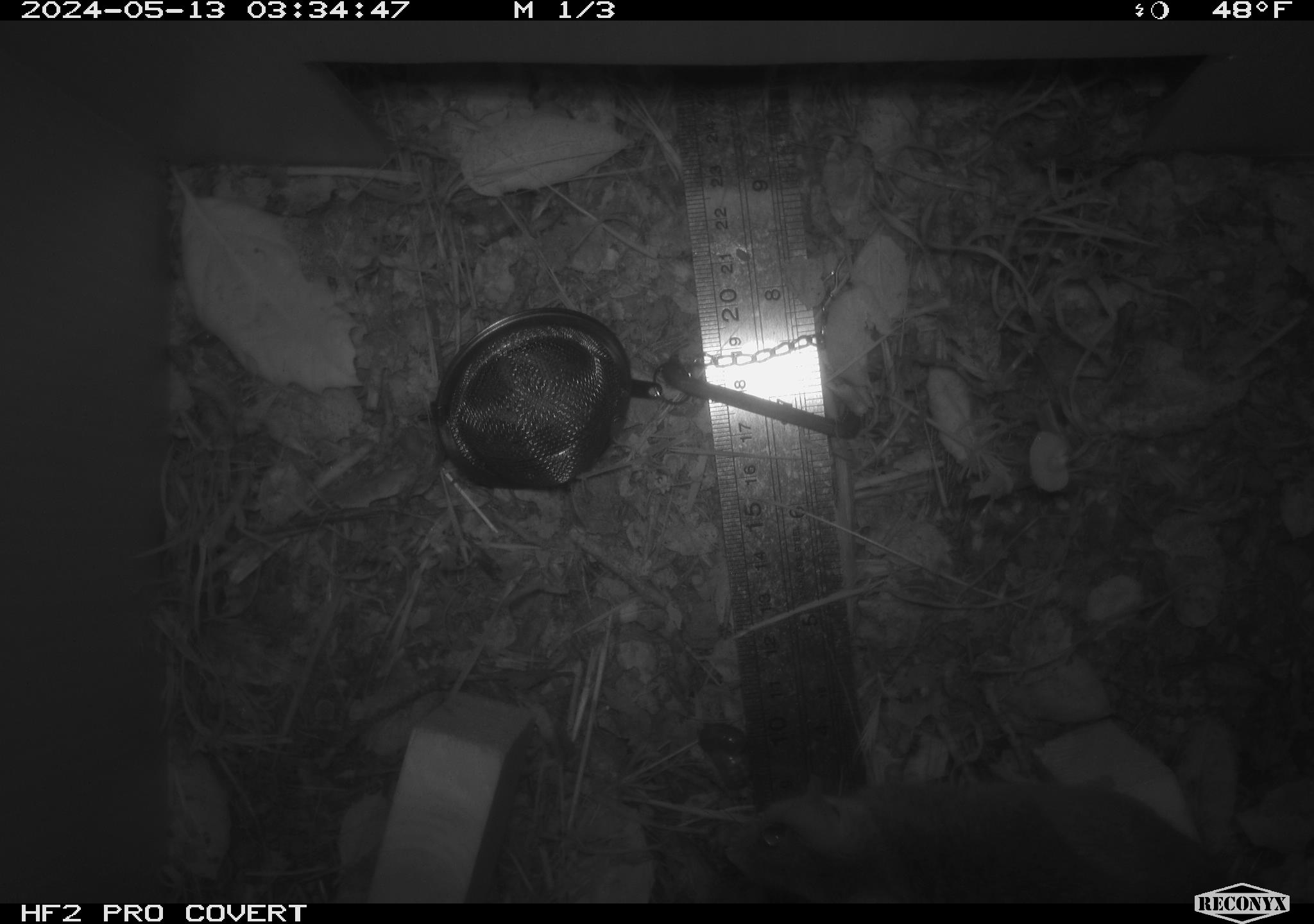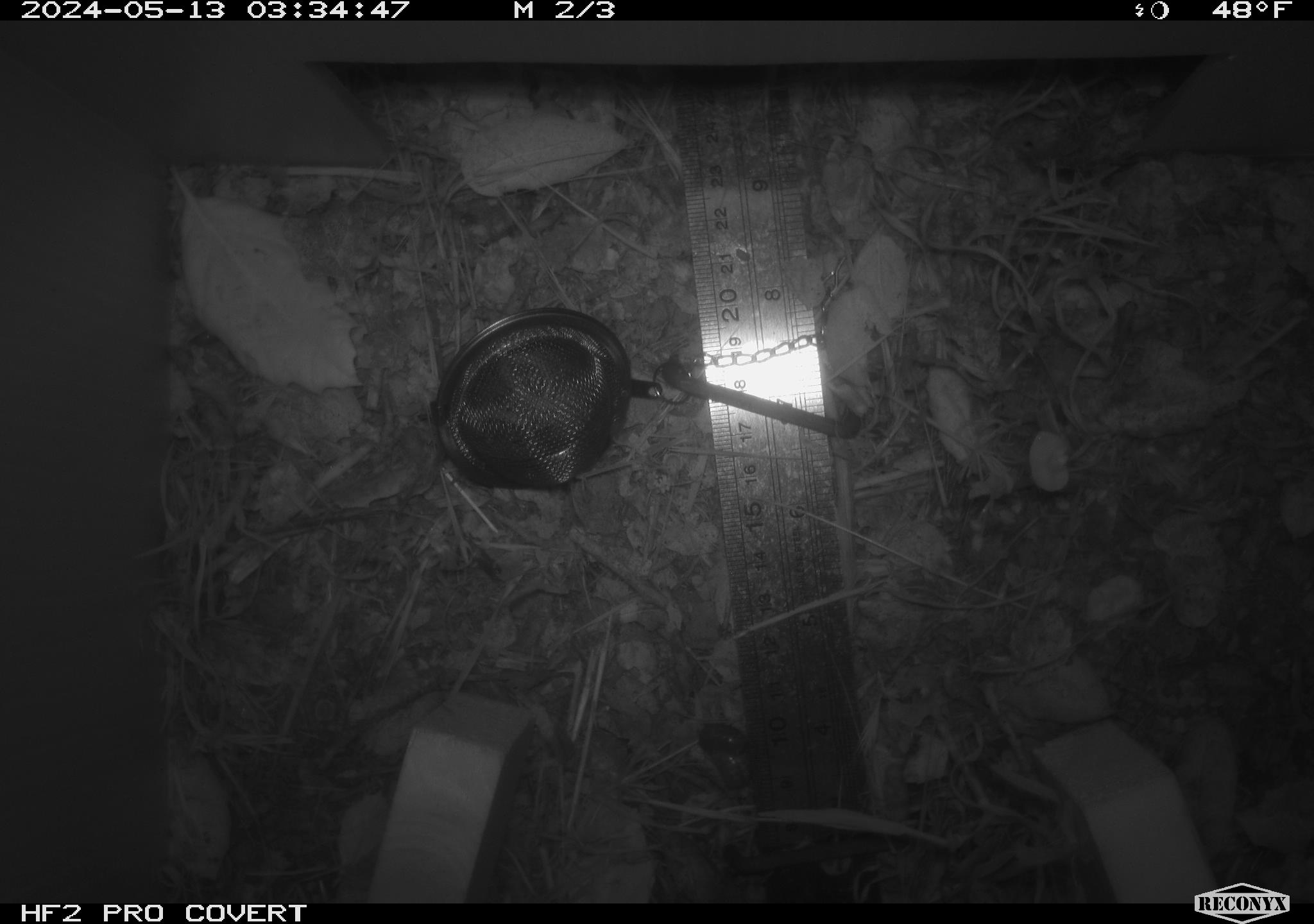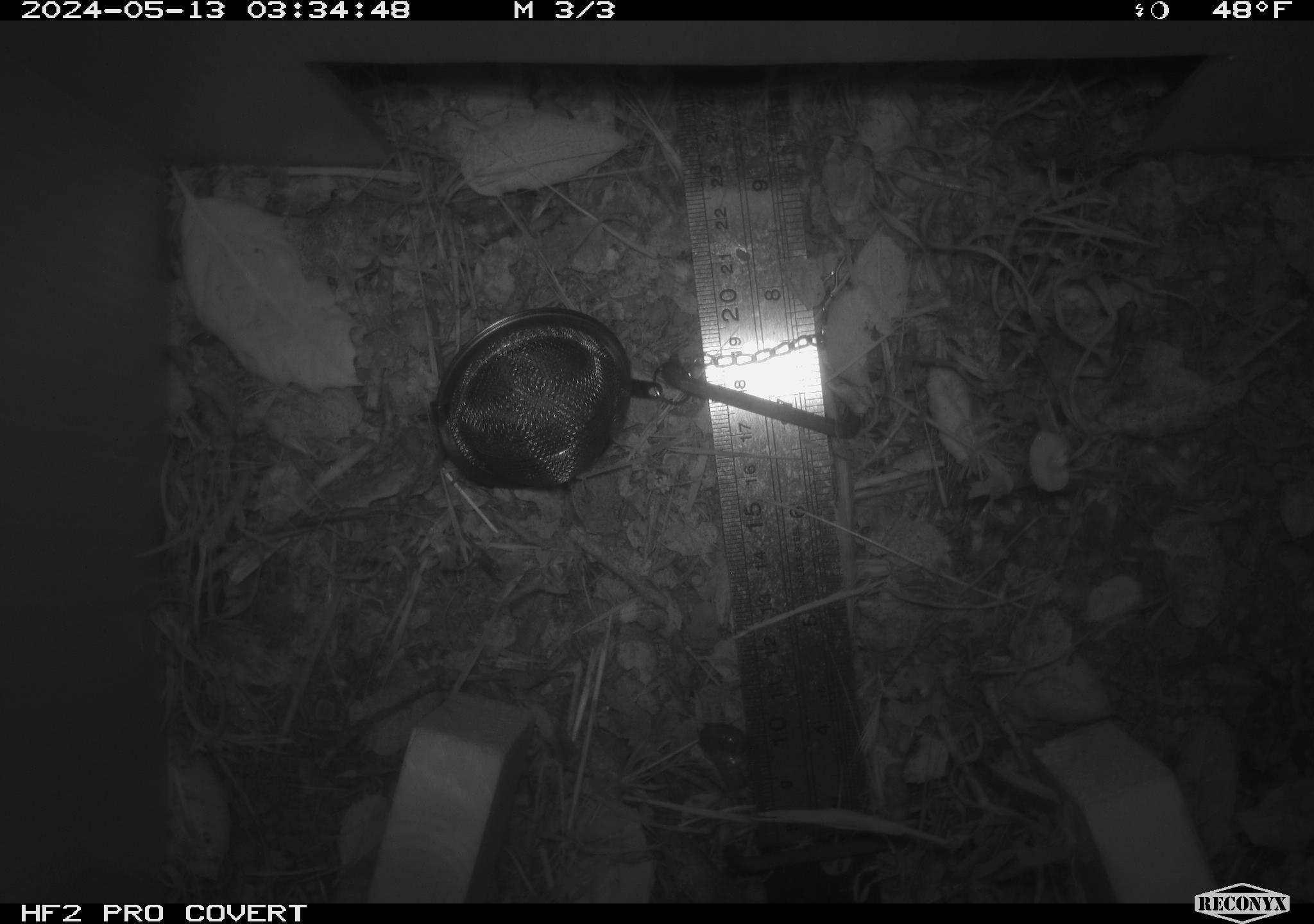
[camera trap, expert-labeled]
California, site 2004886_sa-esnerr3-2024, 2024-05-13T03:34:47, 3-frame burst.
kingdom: Animalia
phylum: Chordata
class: Mammalia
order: Rodentia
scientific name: Rodentia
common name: rodent